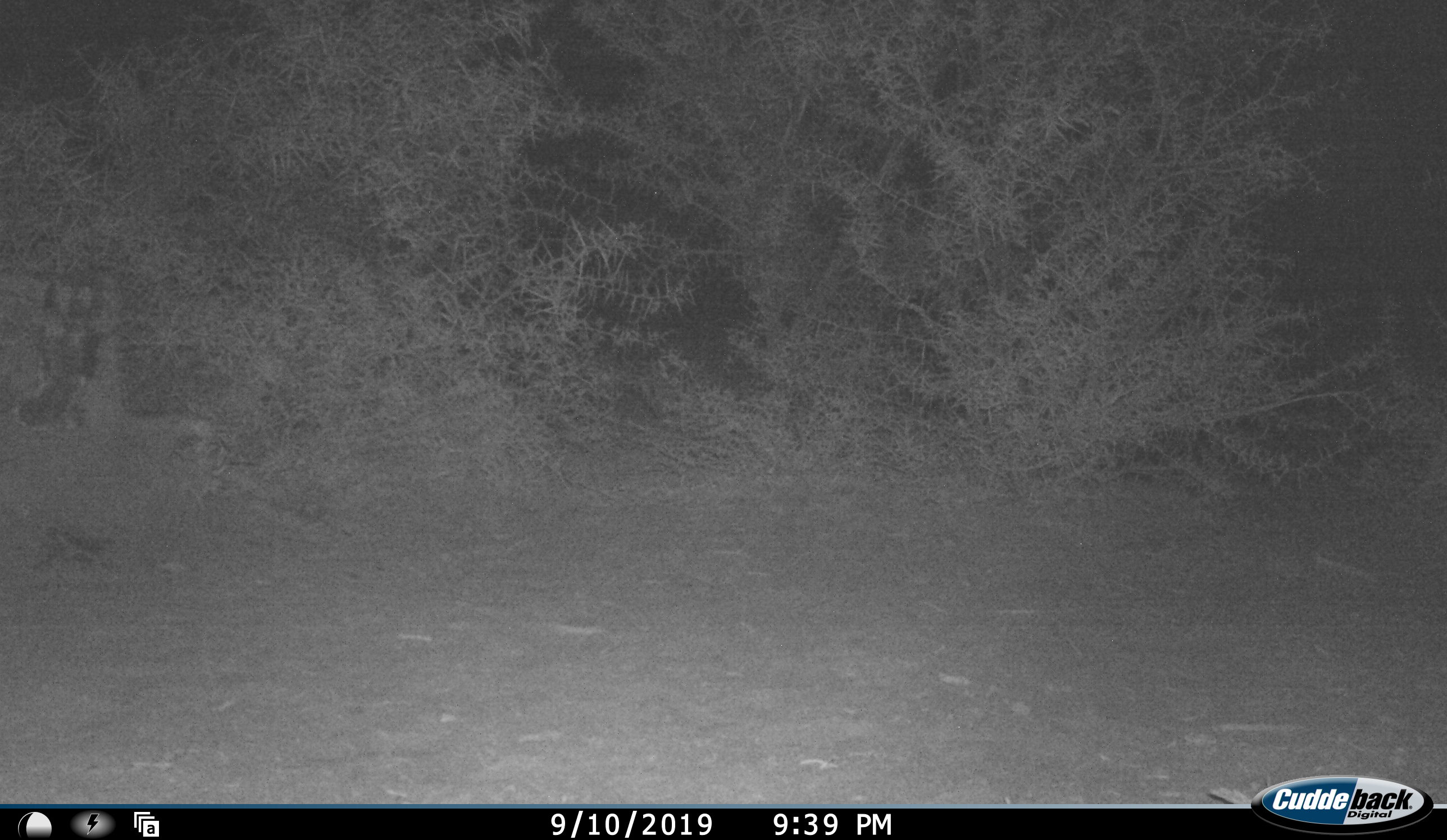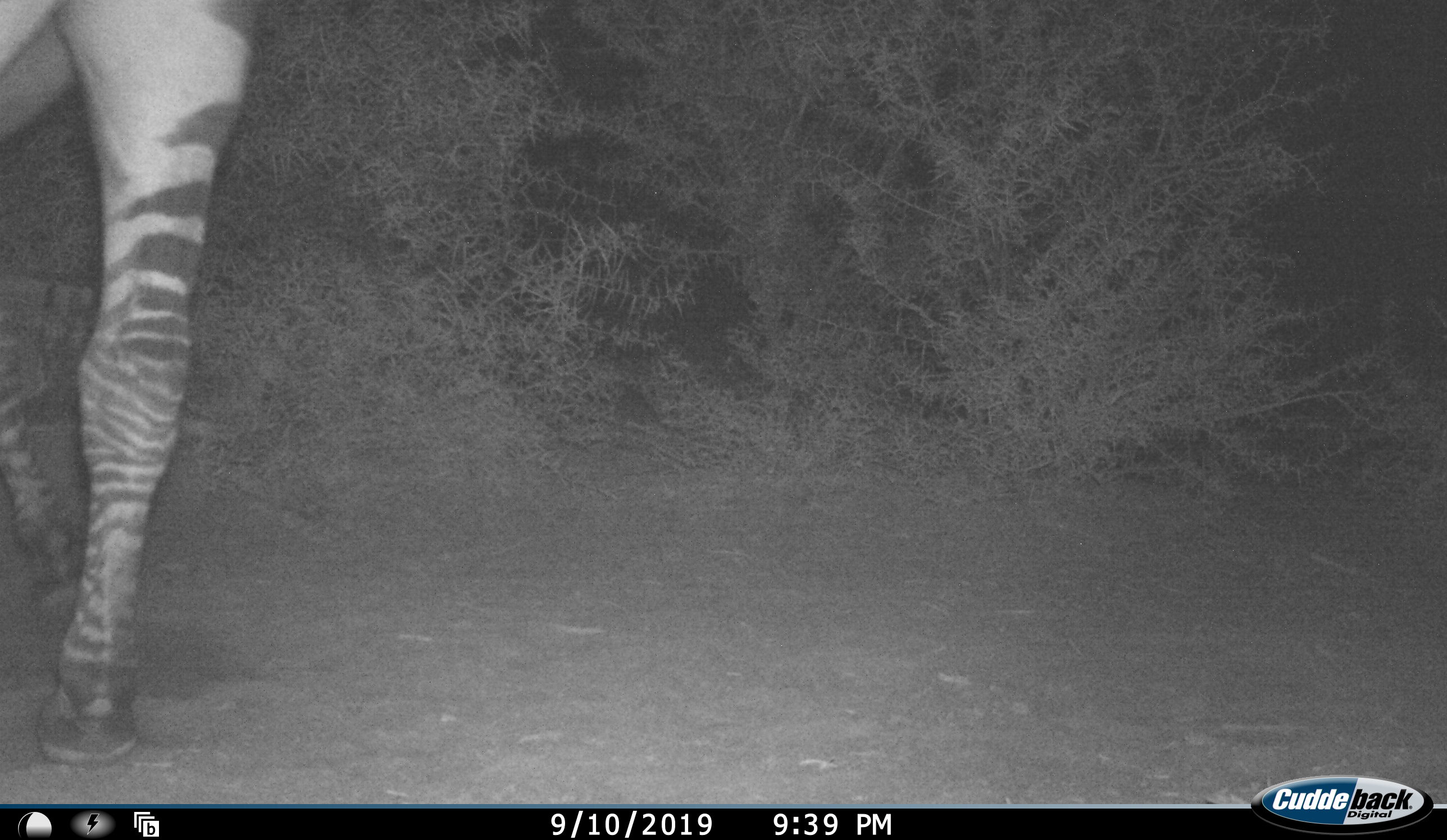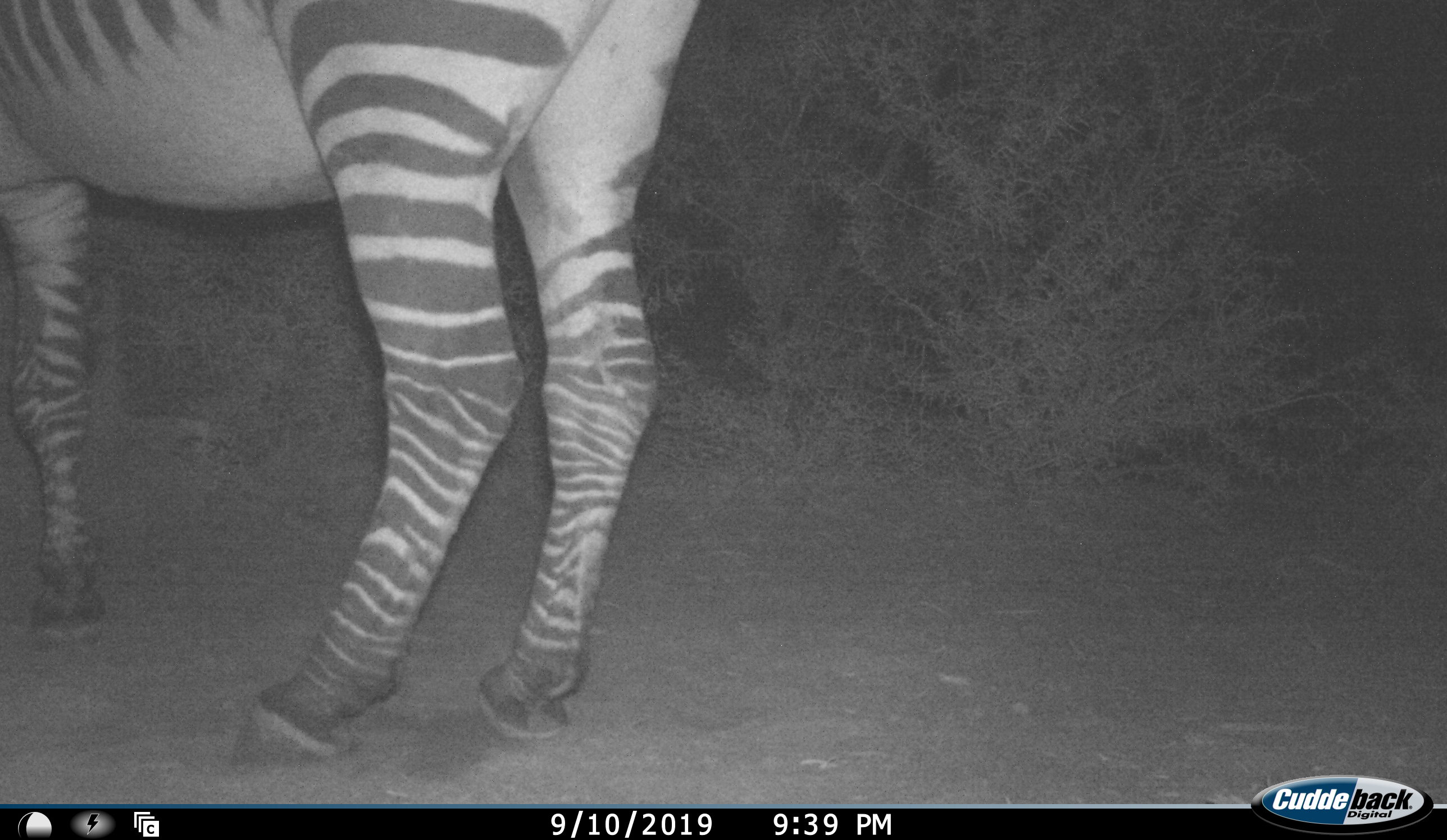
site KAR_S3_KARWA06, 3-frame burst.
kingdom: Animalia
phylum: Chordata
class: Mammalia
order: Perissodactyla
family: Equidae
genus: Equus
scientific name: Equus zebra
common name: mountain zebra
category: zebramountain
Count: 1.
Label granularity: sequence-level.